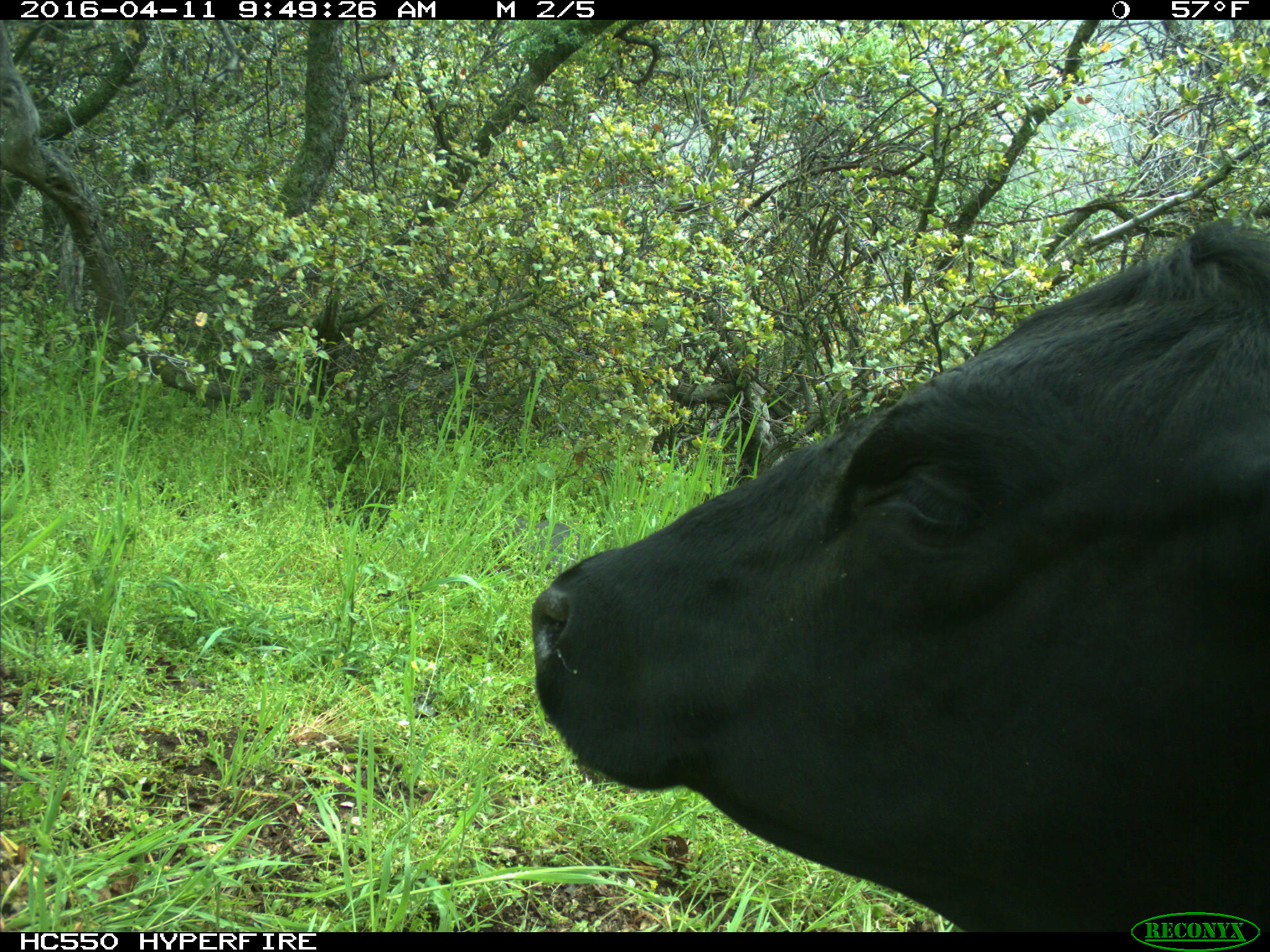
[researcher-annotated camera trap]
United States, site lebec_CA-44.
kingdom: Animalia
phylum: Chordata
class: Mammalia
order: Artiodactyla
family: Bovidae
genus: Bos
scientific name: Bos taurus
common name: domestic cow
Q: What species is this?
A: Bos taurus (domestic cow).